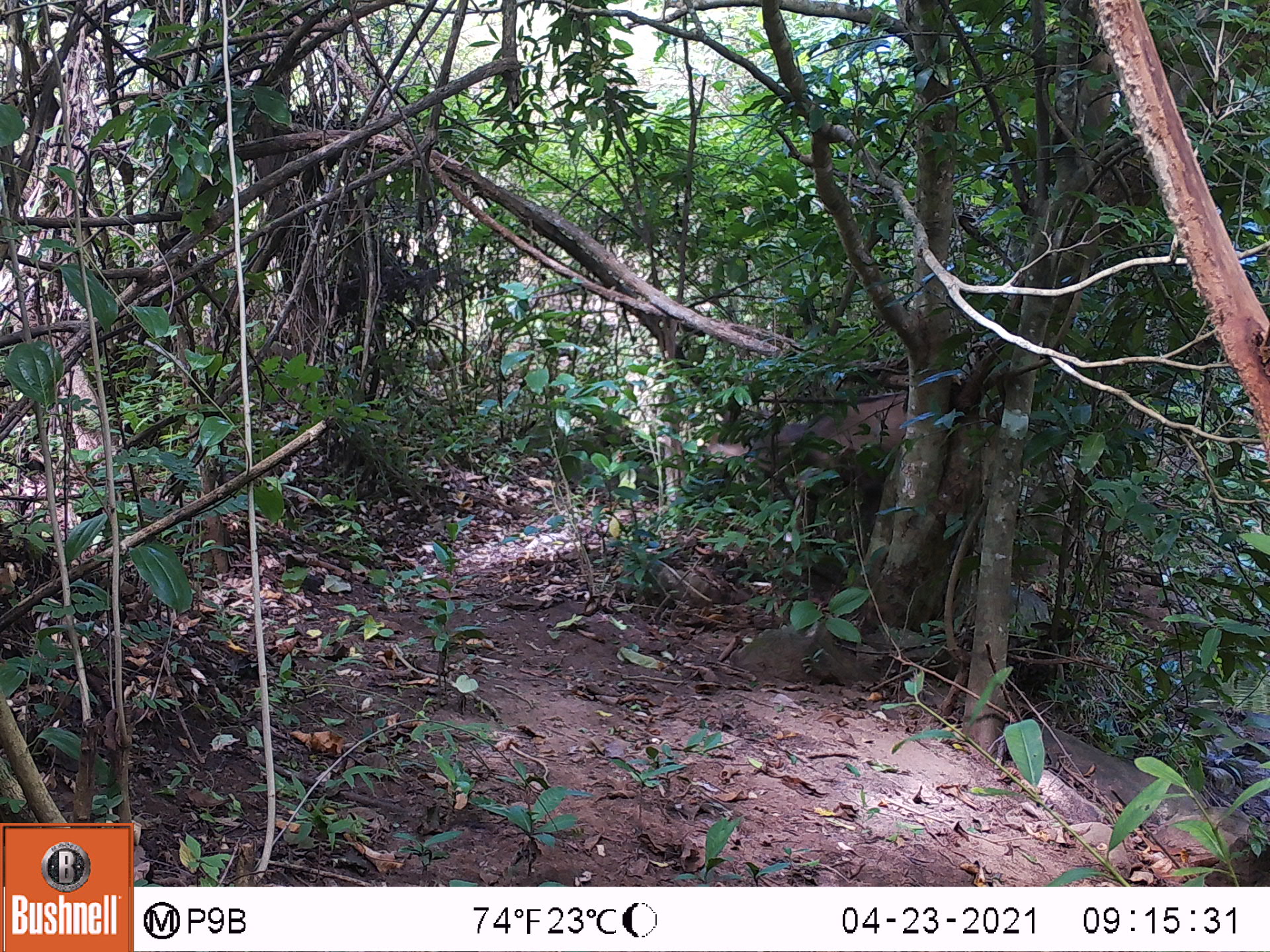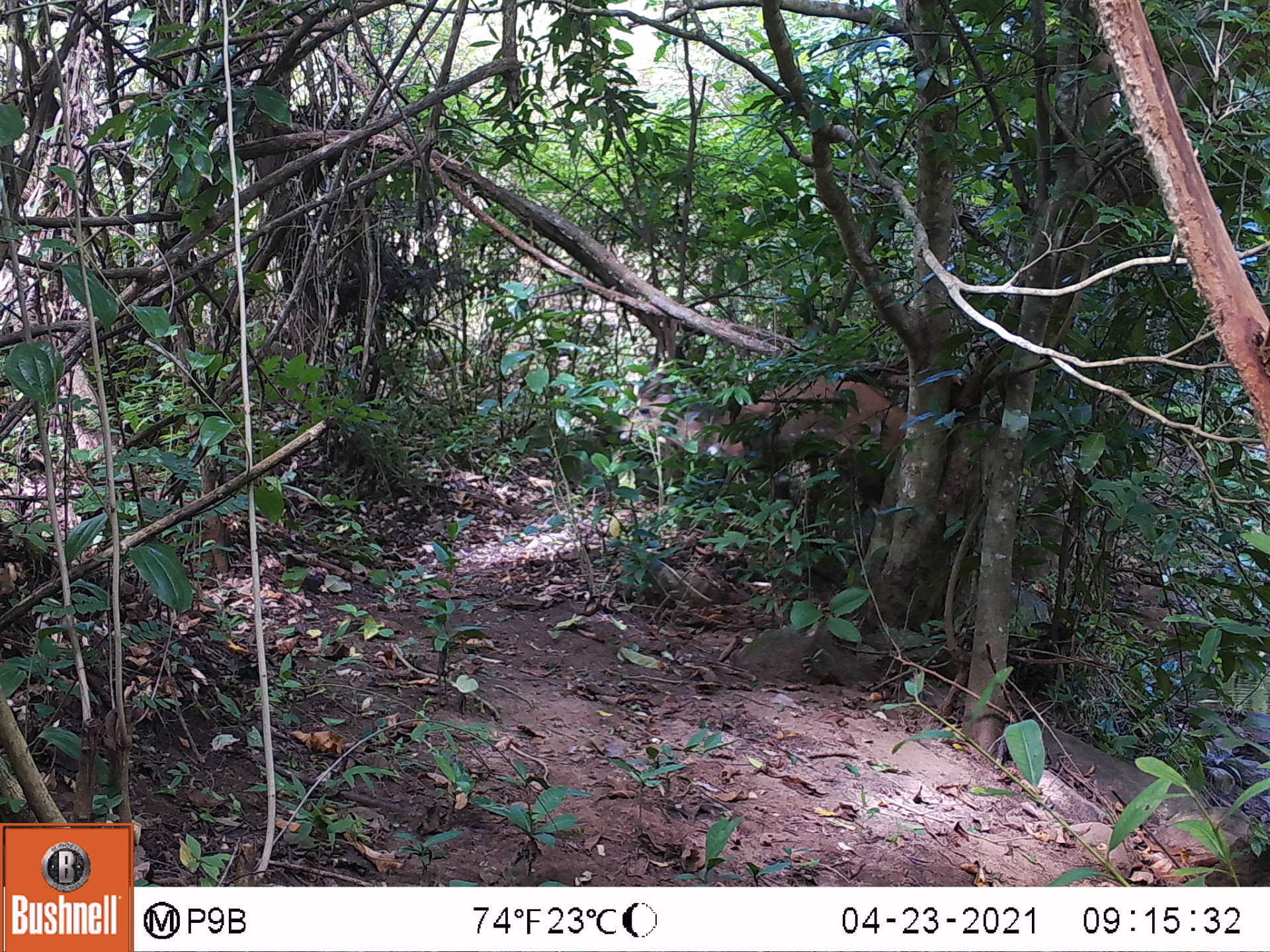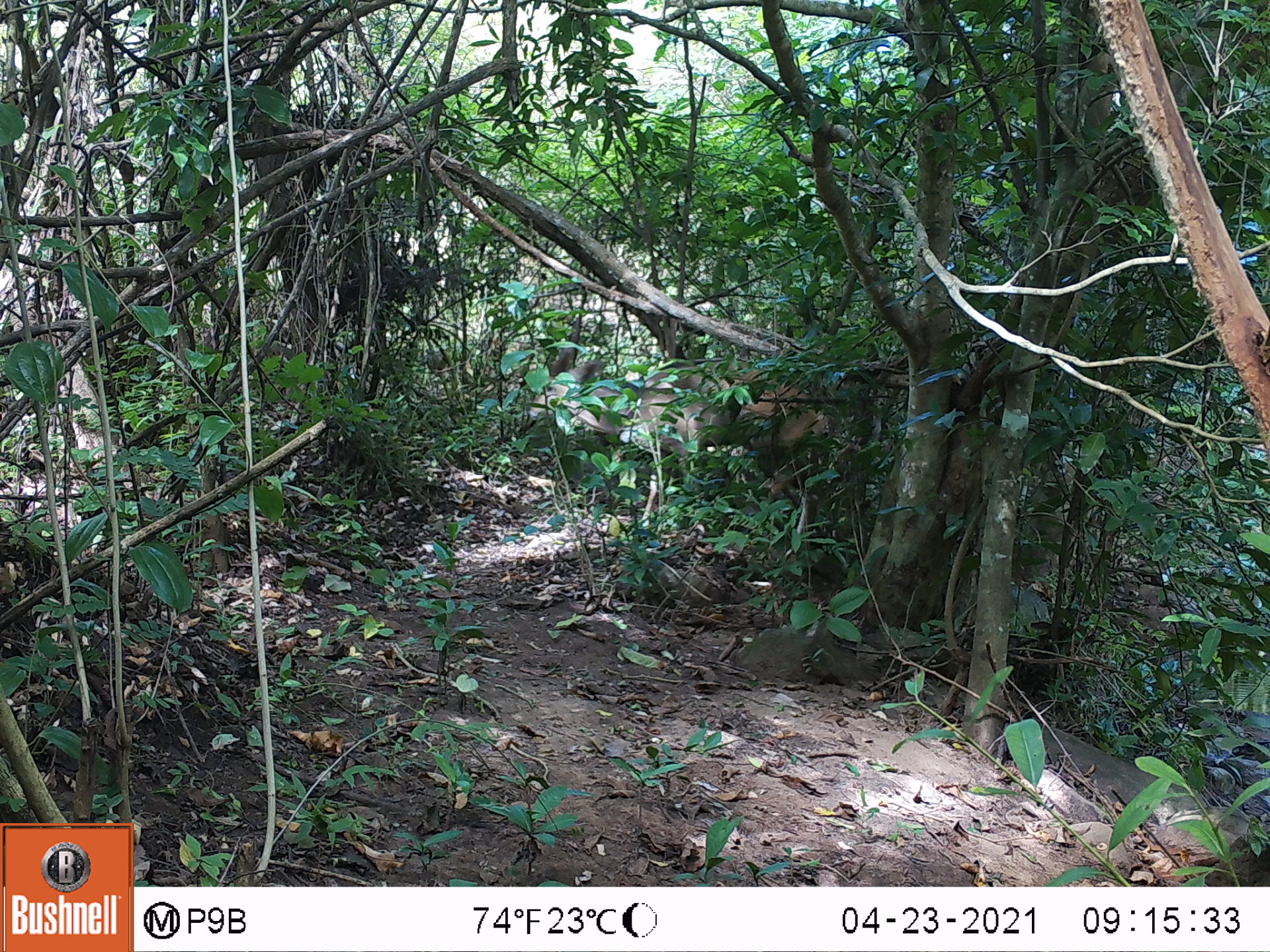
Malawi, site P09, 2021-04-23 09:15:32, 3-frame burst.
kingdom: Animalia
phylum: Chordata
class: Mammalia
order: Artiodactyla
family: Bovidae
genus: Tragelaphus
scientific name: Tragelaphus sylvaticus sylvaticus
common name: cape bushbuck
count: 1